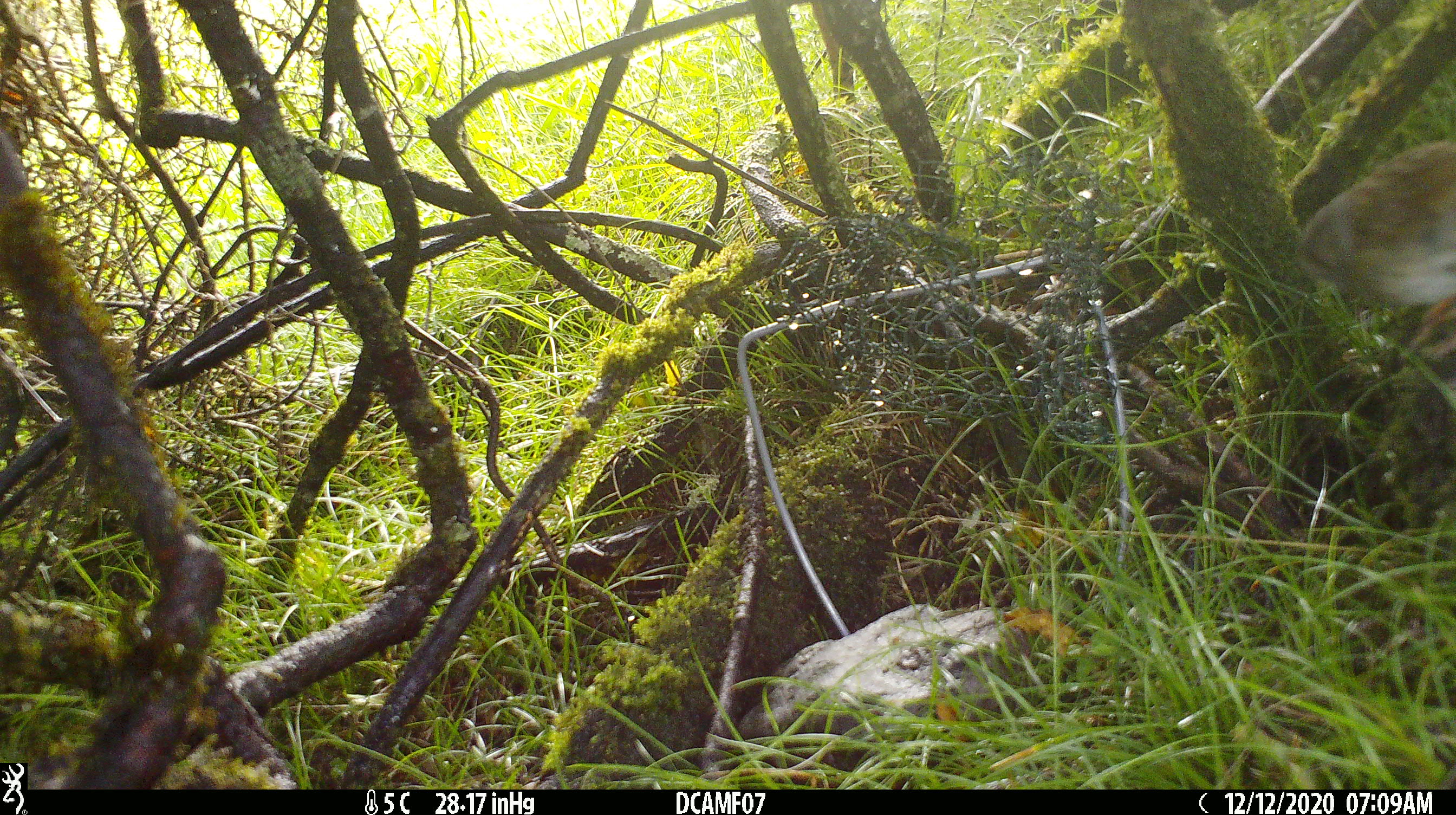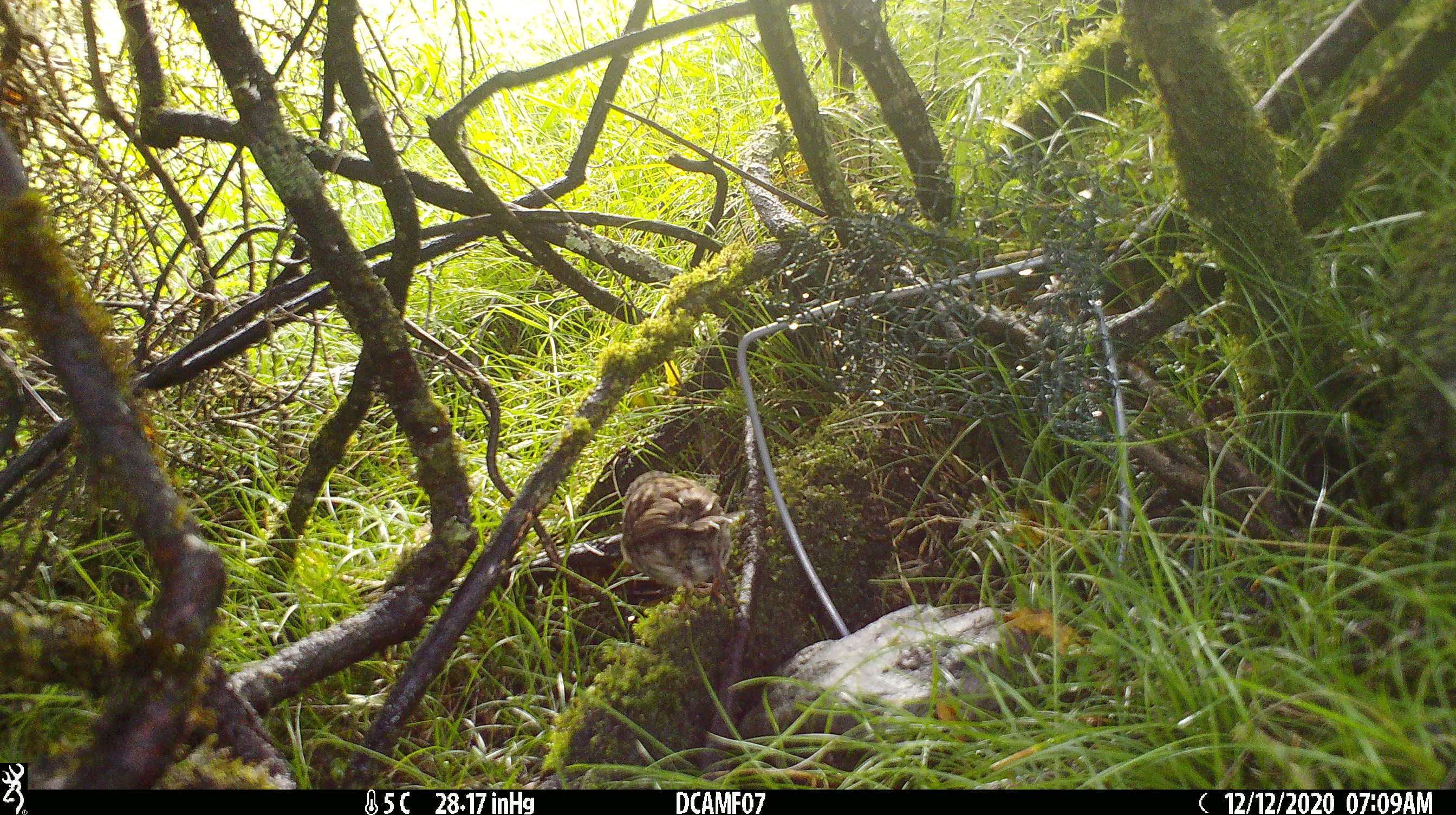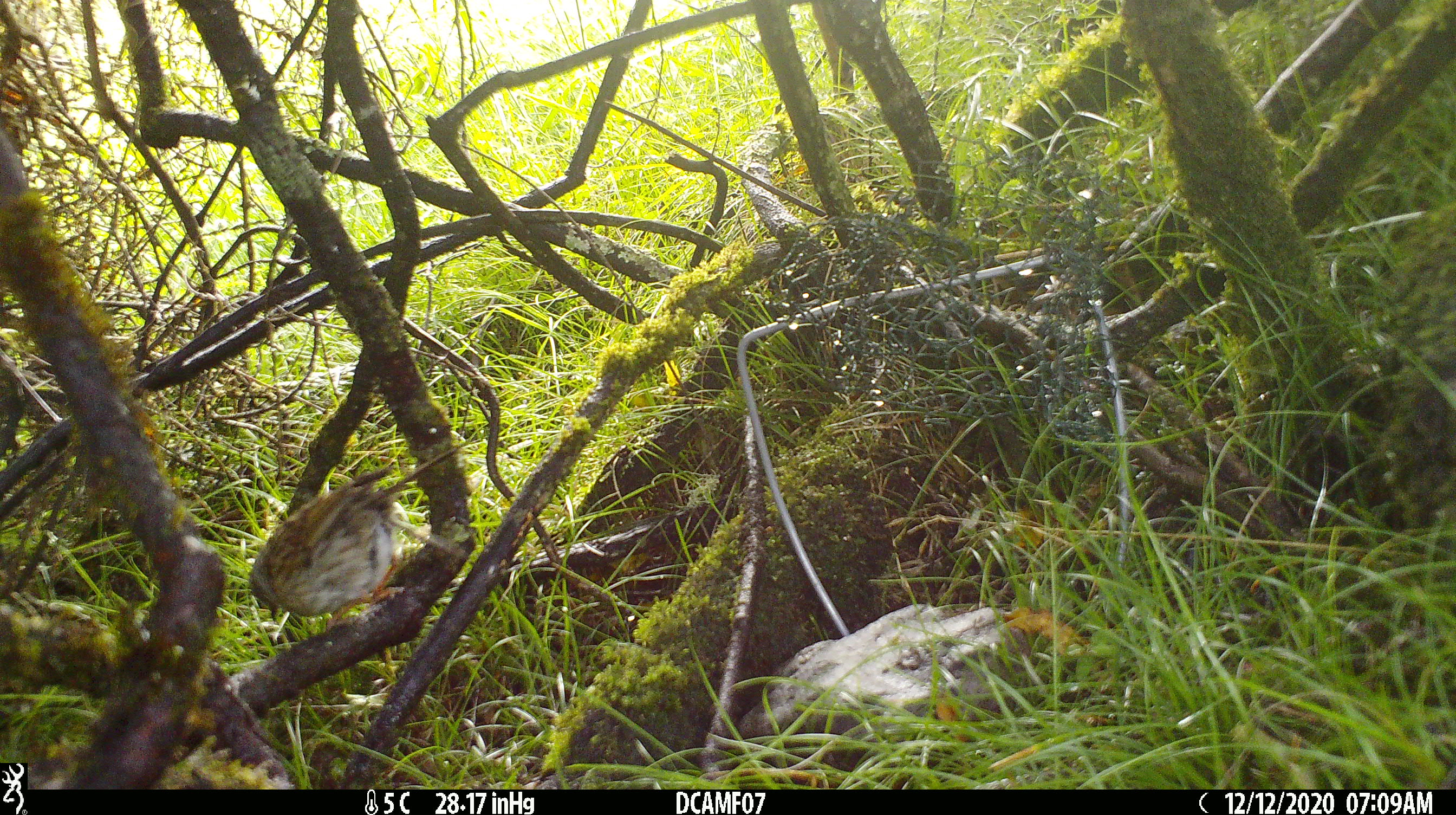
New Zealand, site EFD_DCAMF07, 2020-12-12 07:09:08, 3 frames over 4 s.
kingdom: Animalia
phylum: Chordata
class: Aves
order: Passeriformes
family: Prunellidae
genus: Prunella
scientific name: Prunella modularis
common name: dunnock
Dunnock (Prunella modularis).